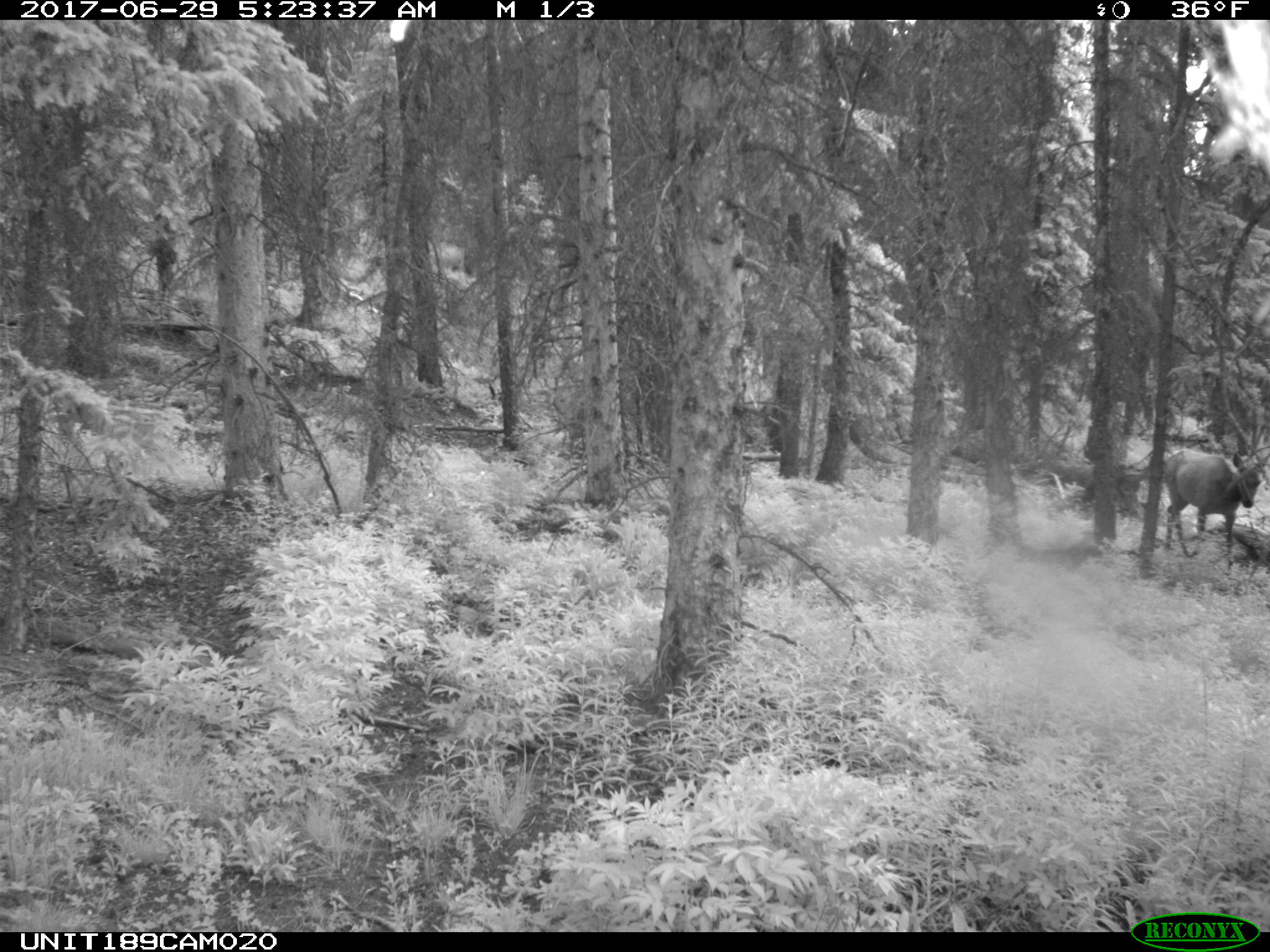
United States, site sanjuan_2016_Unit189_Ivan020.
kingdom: Animalia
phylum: Chordata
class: Mammalia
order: Artiodactyla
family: Cervidae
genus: Cervus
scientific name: Cervus elaphus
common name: red deer